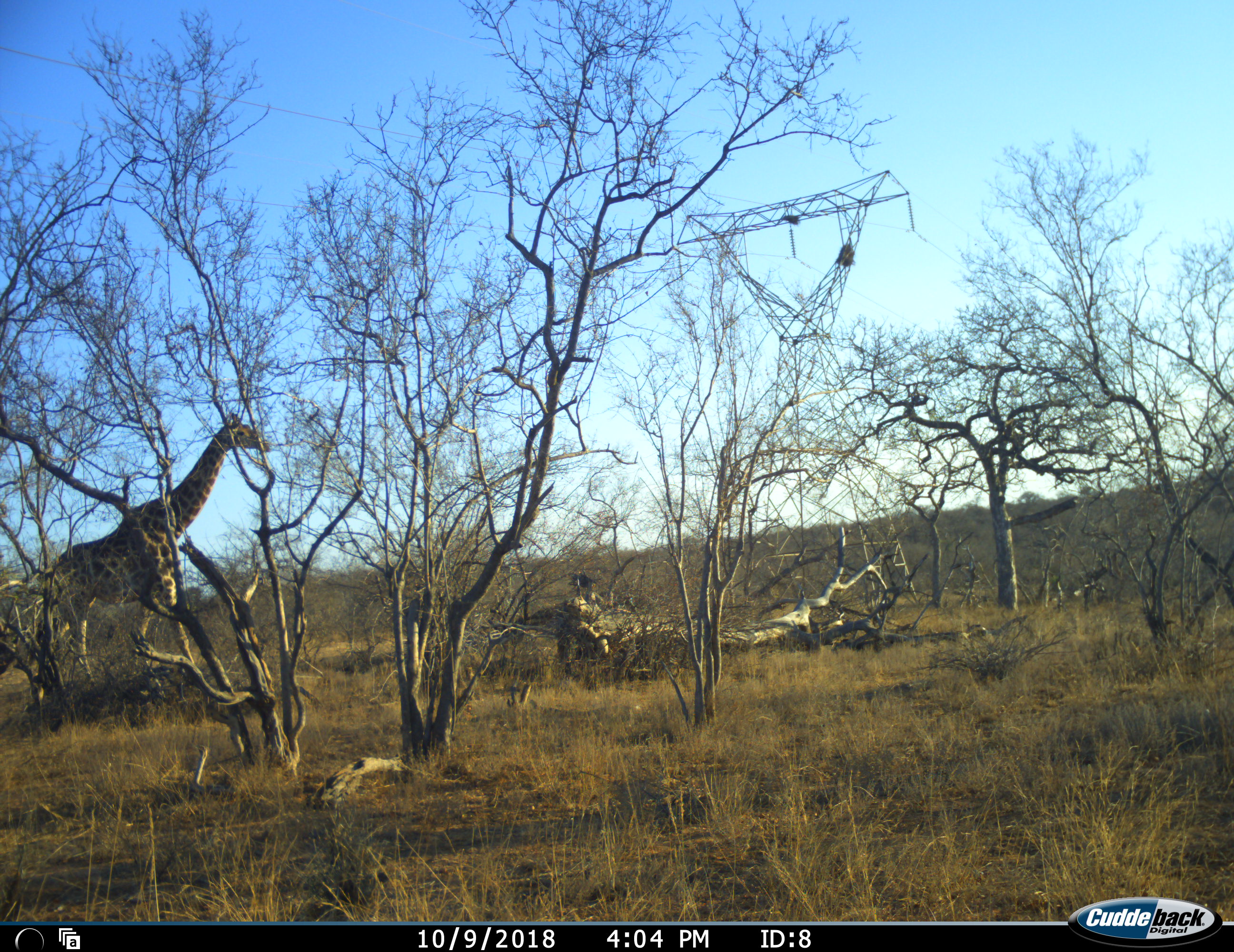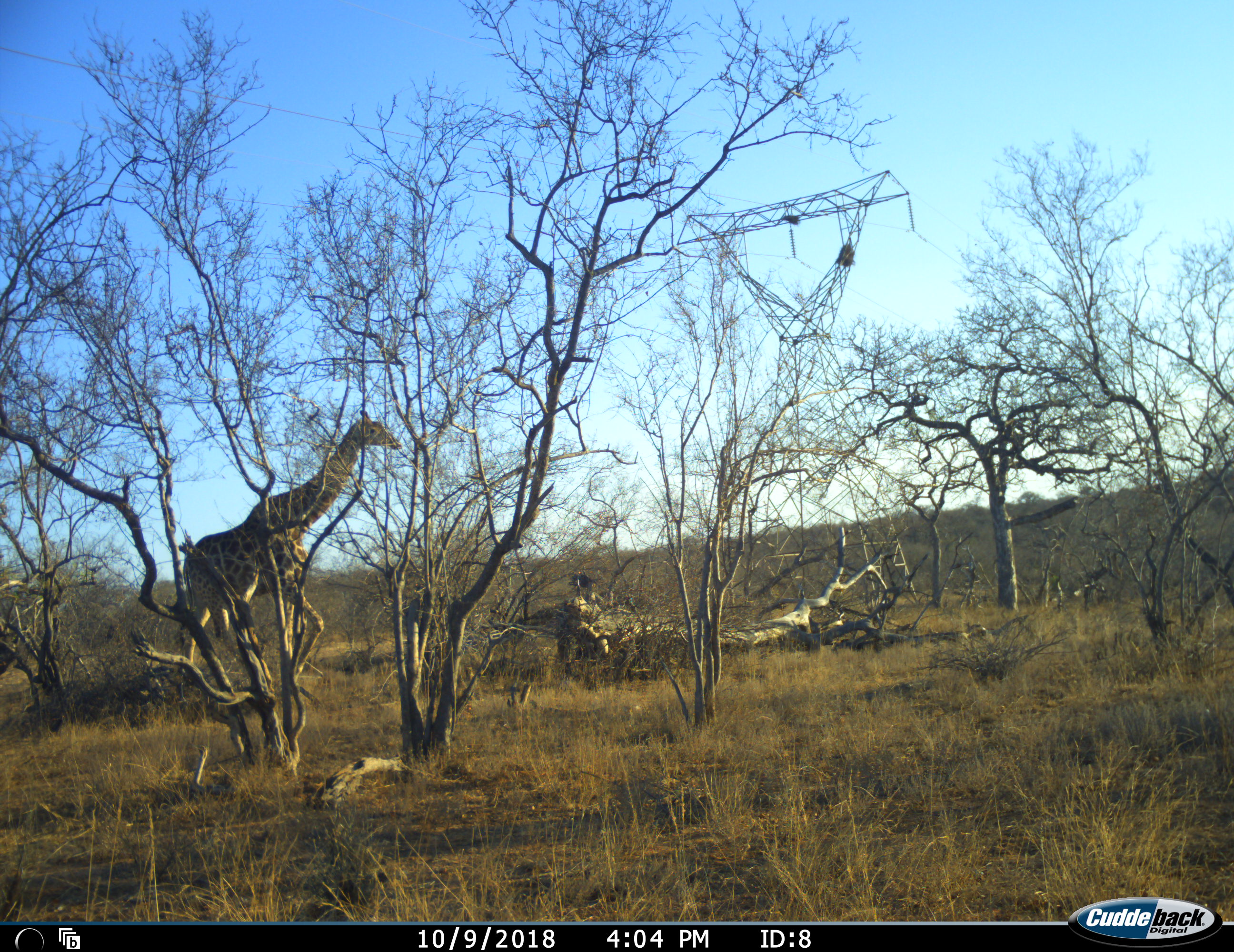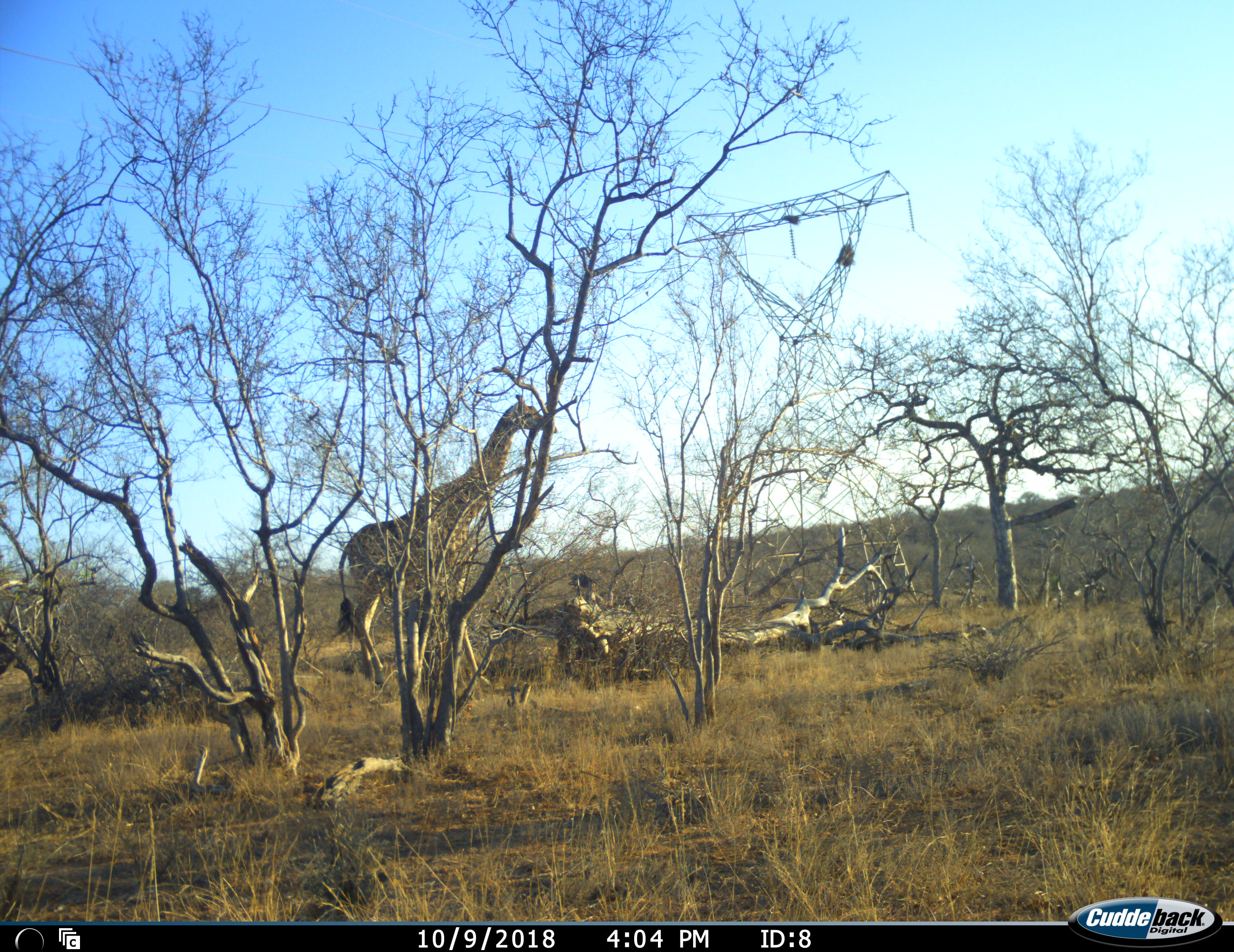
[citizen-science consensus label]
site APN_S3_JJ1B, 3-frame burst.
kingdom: Animalia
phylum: Chordata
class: Mammalia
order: Artiodactyla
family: Giraffidae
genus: Giraffa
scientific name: Giraffa camelopardalis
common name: giraffe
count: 1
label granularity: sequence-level